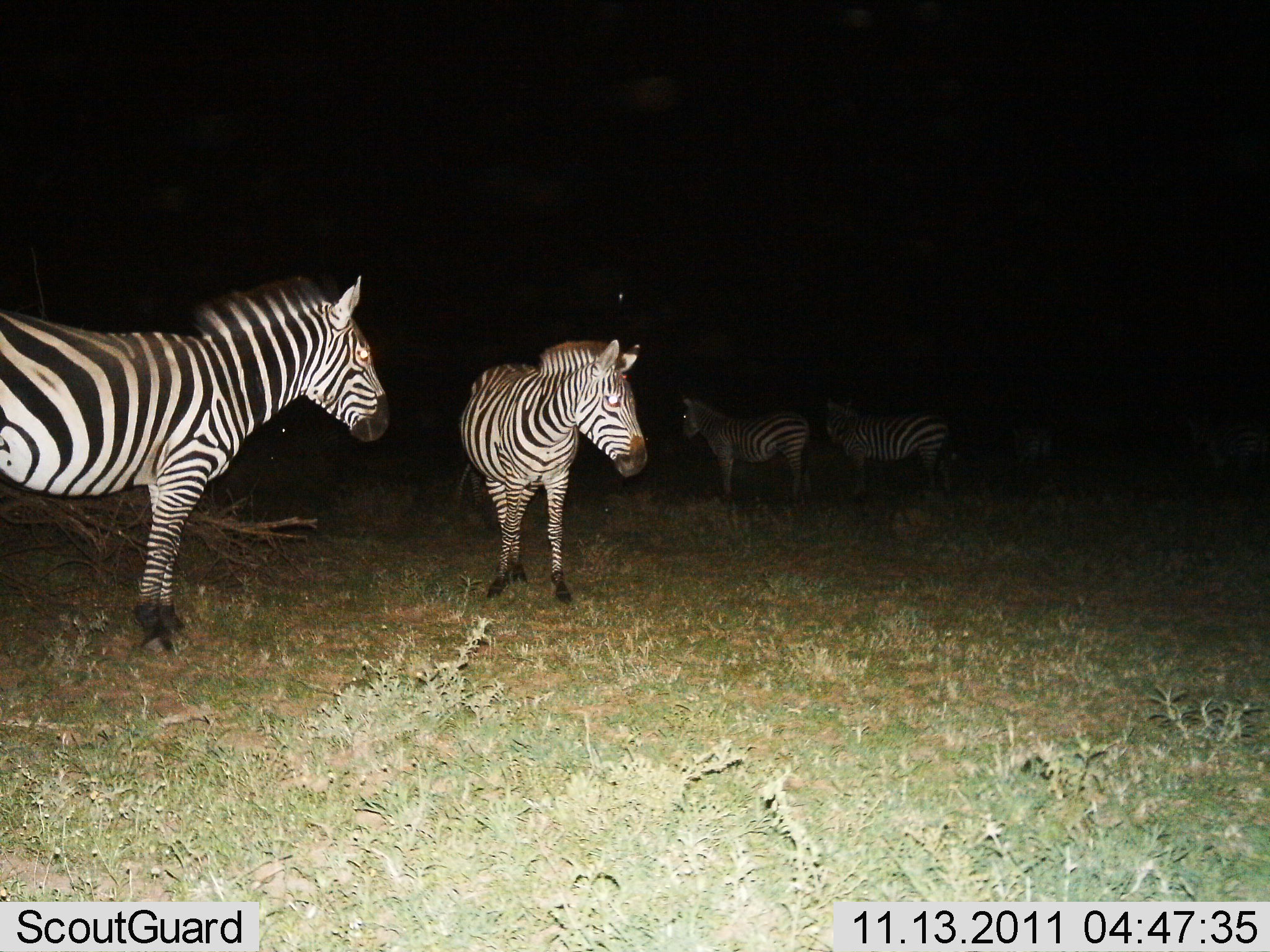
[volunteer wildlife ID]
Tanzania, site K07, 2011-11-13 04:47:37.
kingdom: Animalia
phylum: Chordata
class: Mammalia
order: Perissodactyla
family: Equidae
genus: Equus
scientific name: Equus quagga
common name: plains zebra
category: zebra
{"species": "zebra (plains zebra) (Equus quagga)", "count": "5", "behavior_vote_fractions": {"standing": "100%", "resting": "7%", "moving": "0%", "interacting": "0%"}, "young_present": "0%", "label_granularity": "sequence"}